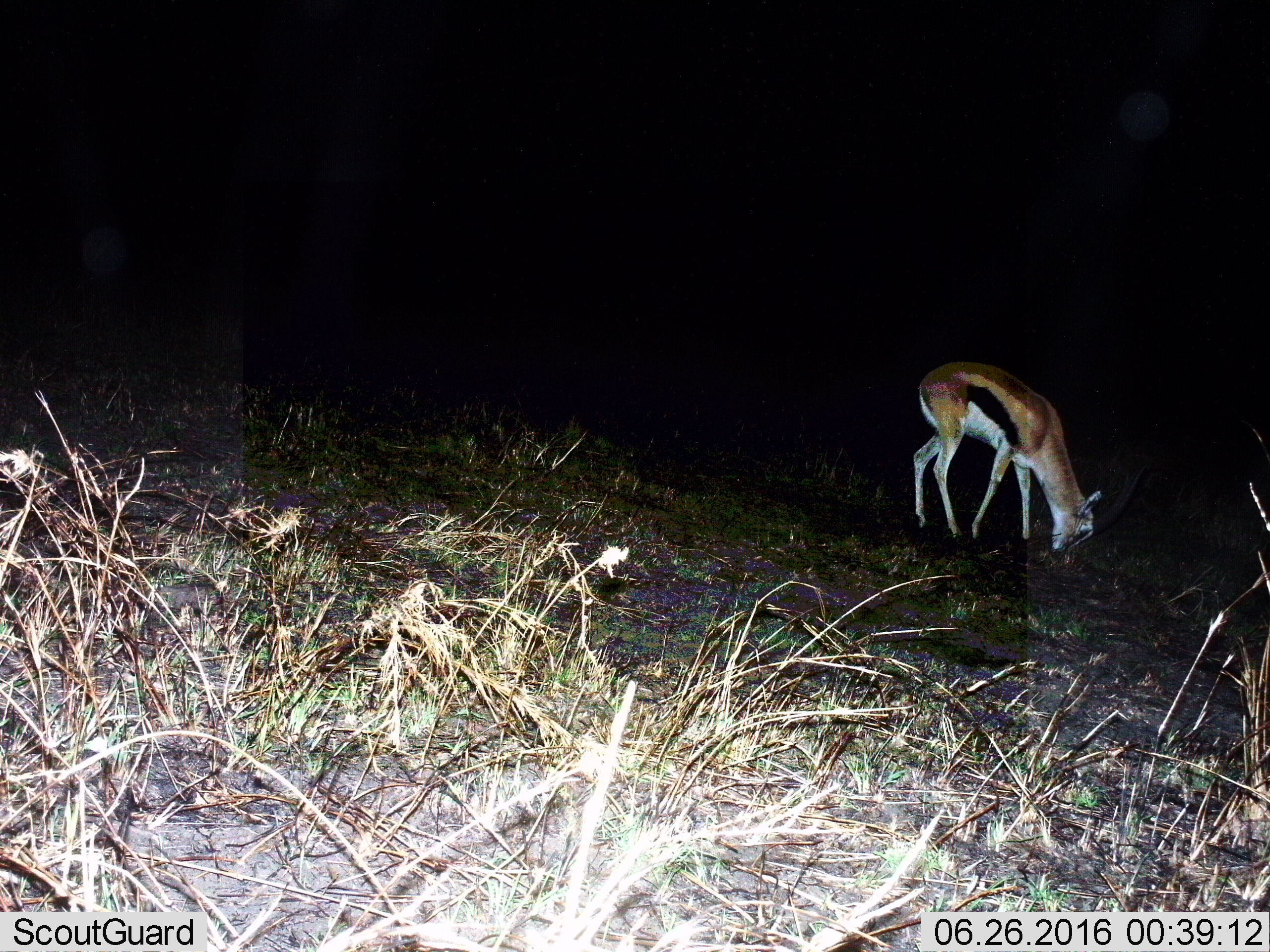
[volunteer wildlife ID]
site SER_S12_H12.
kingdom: Animalia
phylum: Chordata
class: Mammalia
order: Artiodactyla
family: Bovidae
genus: Eudorcas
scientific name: Eudorcas thomsonii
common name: thomson's gazelle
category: gazellethomsons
Gazellethomsons (thomson's gazelle) (Eudorcas thomsonii), count 1. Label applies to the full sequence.